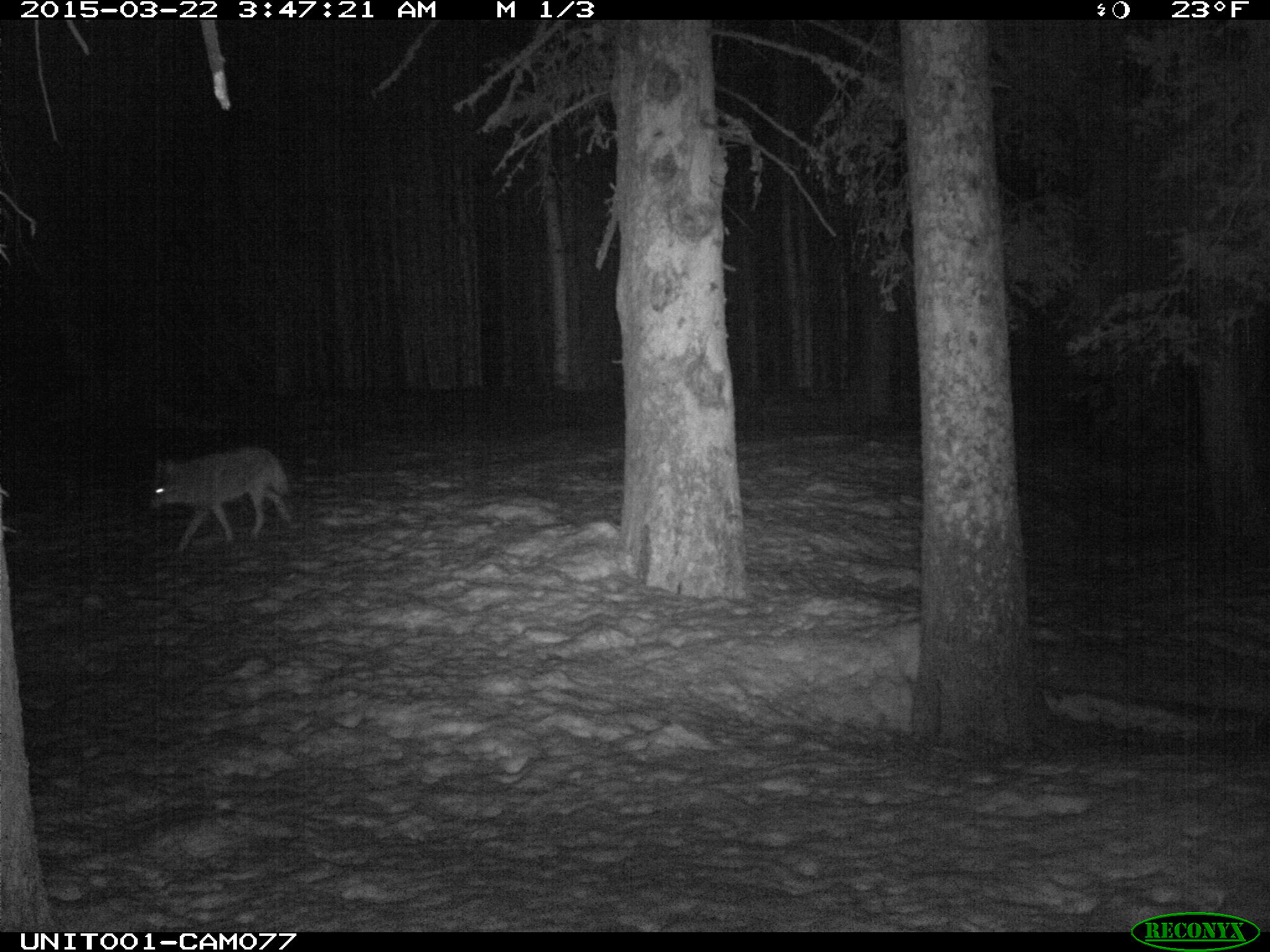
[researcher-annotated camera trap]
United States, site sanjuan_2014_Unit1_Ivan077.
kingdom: Animalia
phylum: Chordata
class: Mammalia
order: Carnivora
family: Canidae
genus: Canis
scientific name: Canis latrans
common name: coyote